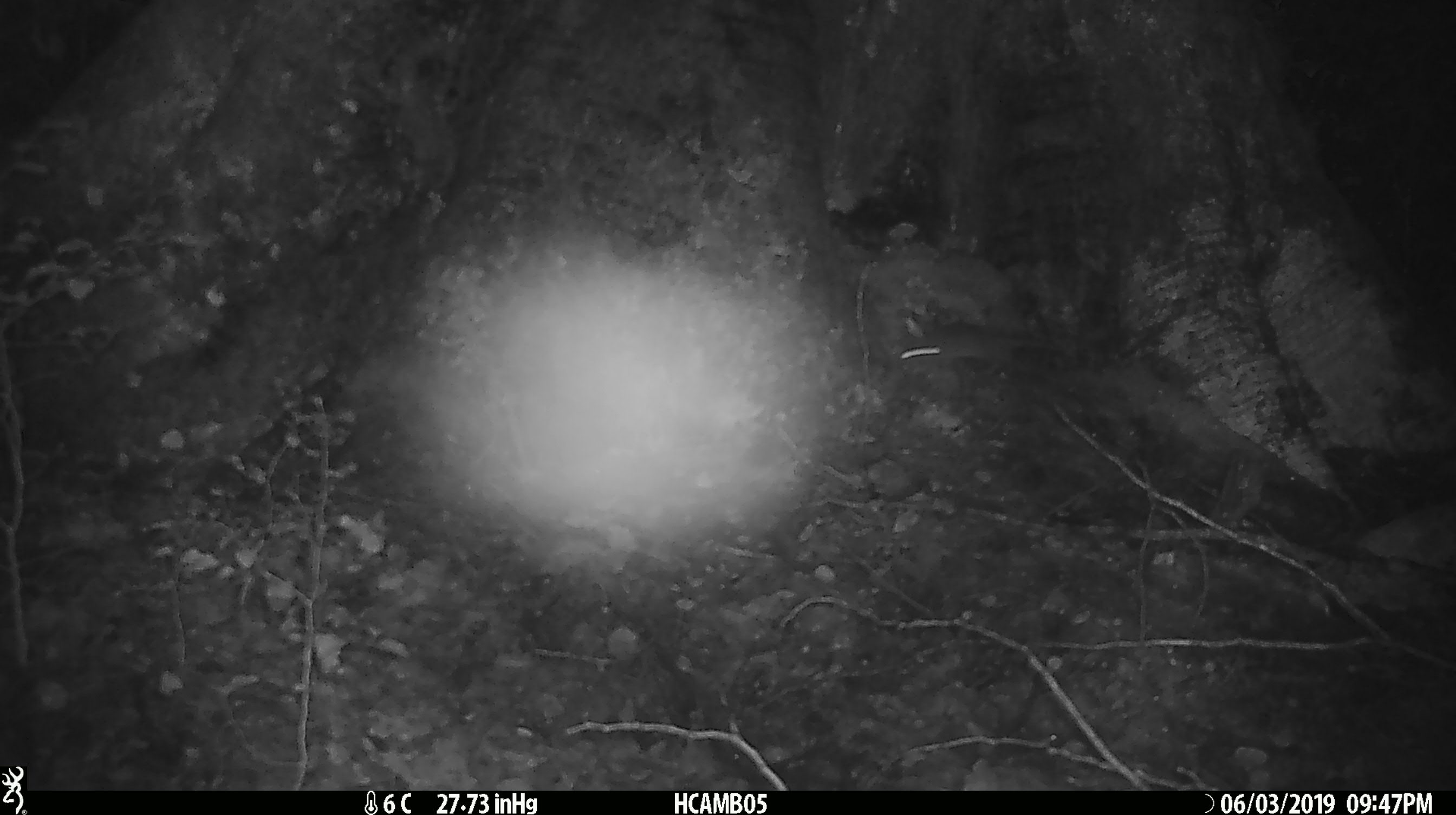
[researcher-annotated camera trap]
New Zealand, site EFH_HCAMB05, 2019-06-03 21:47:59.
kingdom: Animalia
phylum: Chordata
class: Mammalia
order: Rodentia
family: Muridae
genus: Mus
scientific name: Mus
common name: mouse